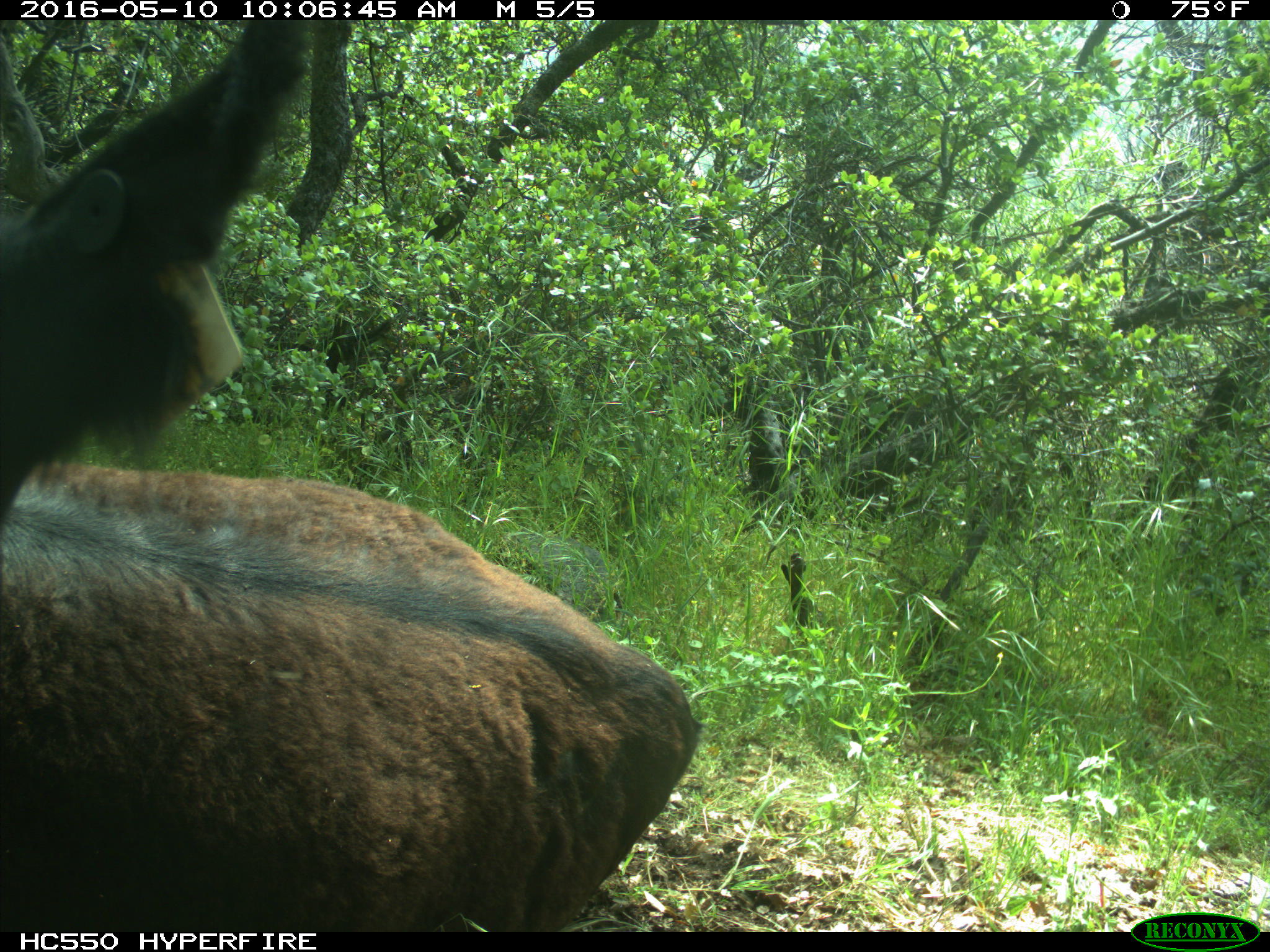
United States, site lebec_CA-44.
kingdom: Animalia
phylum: Chordata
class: Mammalia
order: Artiodactyla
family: Bovidae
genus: Bos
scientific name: Bos taurus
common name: domestic cow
Bos taurus (domestic cow).